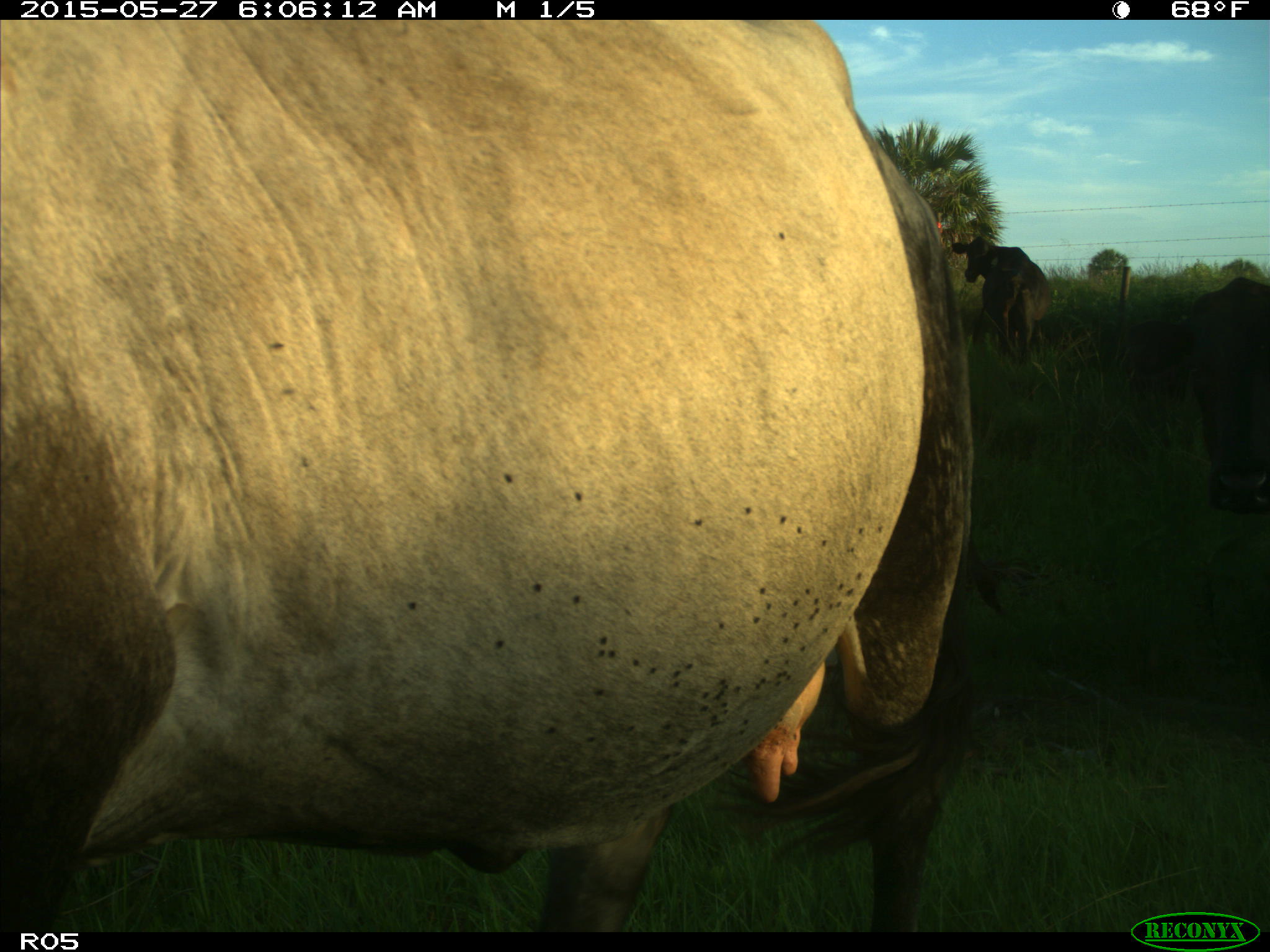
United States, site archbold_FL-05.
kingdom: Animalia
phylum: Chordata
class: Mammalia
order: Artiodactyla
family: Bovidae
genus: Bos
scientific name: Bos taurus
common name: domestic cow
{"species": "Bos taurus (domestic cow)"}